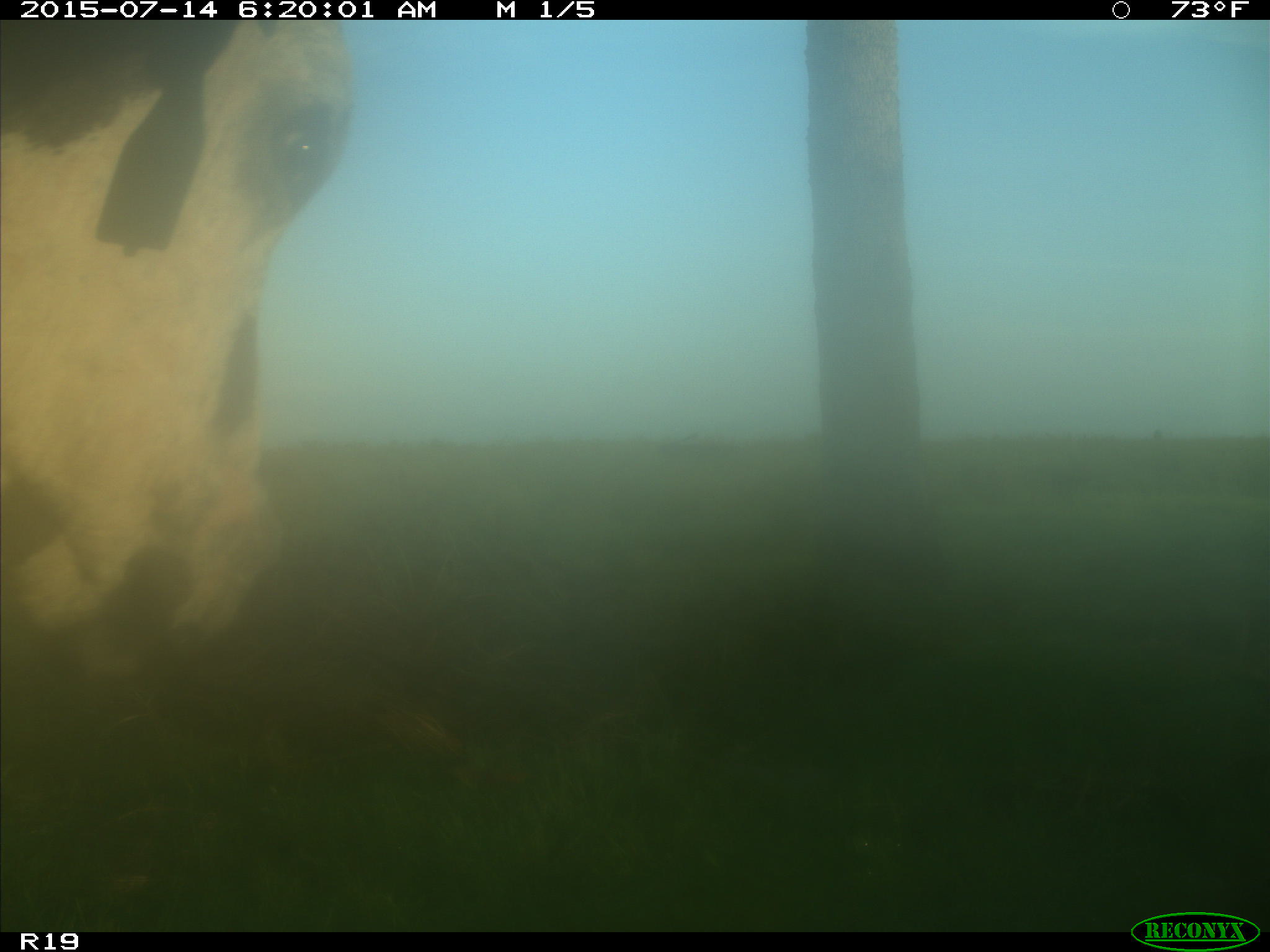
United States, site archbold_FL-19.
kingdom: Animalia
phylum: Chordata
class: Mammalia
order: Artiodactyla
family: Bovidae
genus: Bos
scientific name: Bos taurus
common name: domestic cow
Bos taurus (domestic cow).